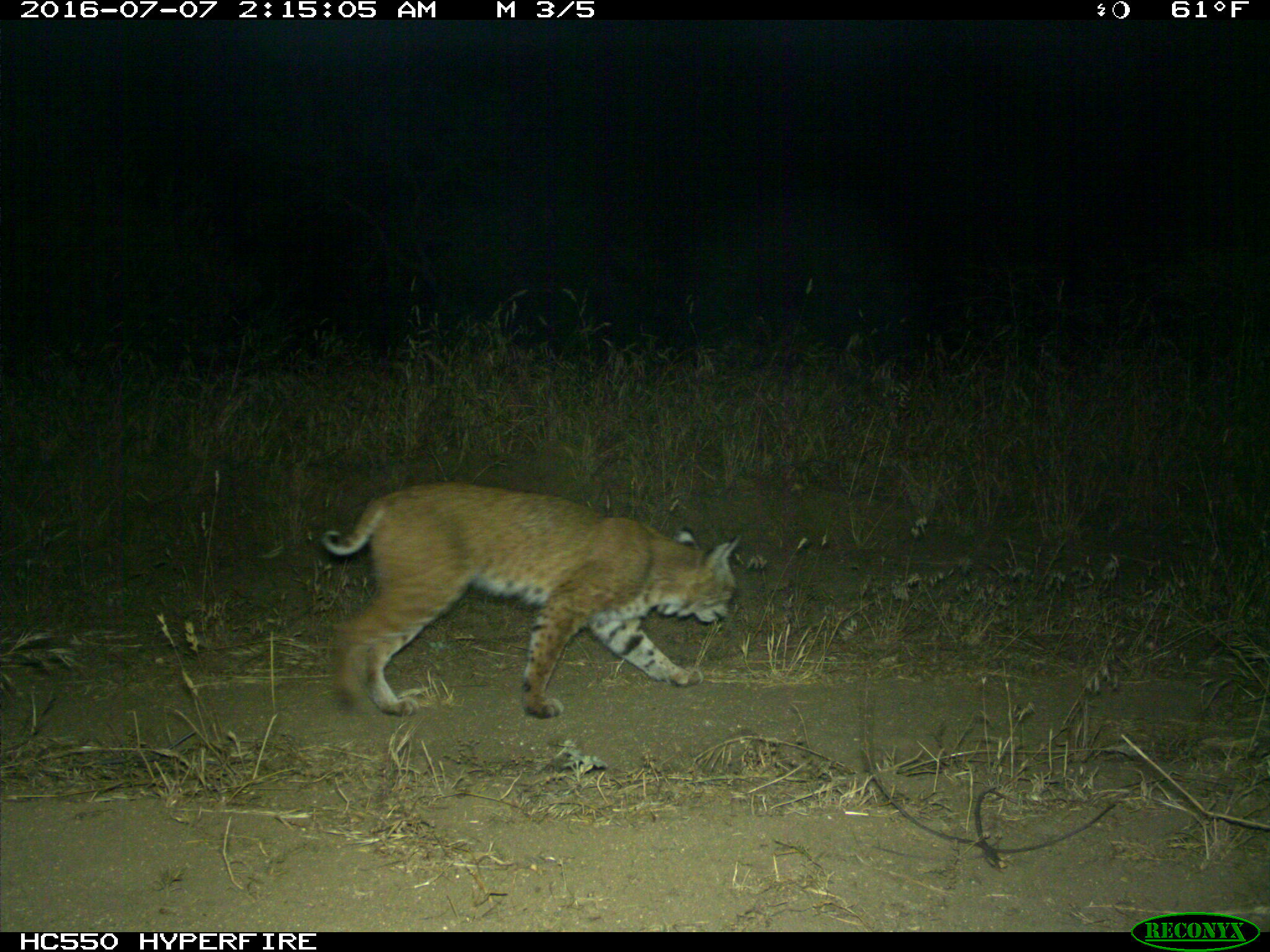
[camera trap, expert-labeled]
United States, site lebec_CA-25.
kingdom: Animalia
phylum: Chordata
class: Mammalia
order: Carnivora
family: Felidae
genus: Lynx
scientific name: Lynx rufus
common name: bobcat